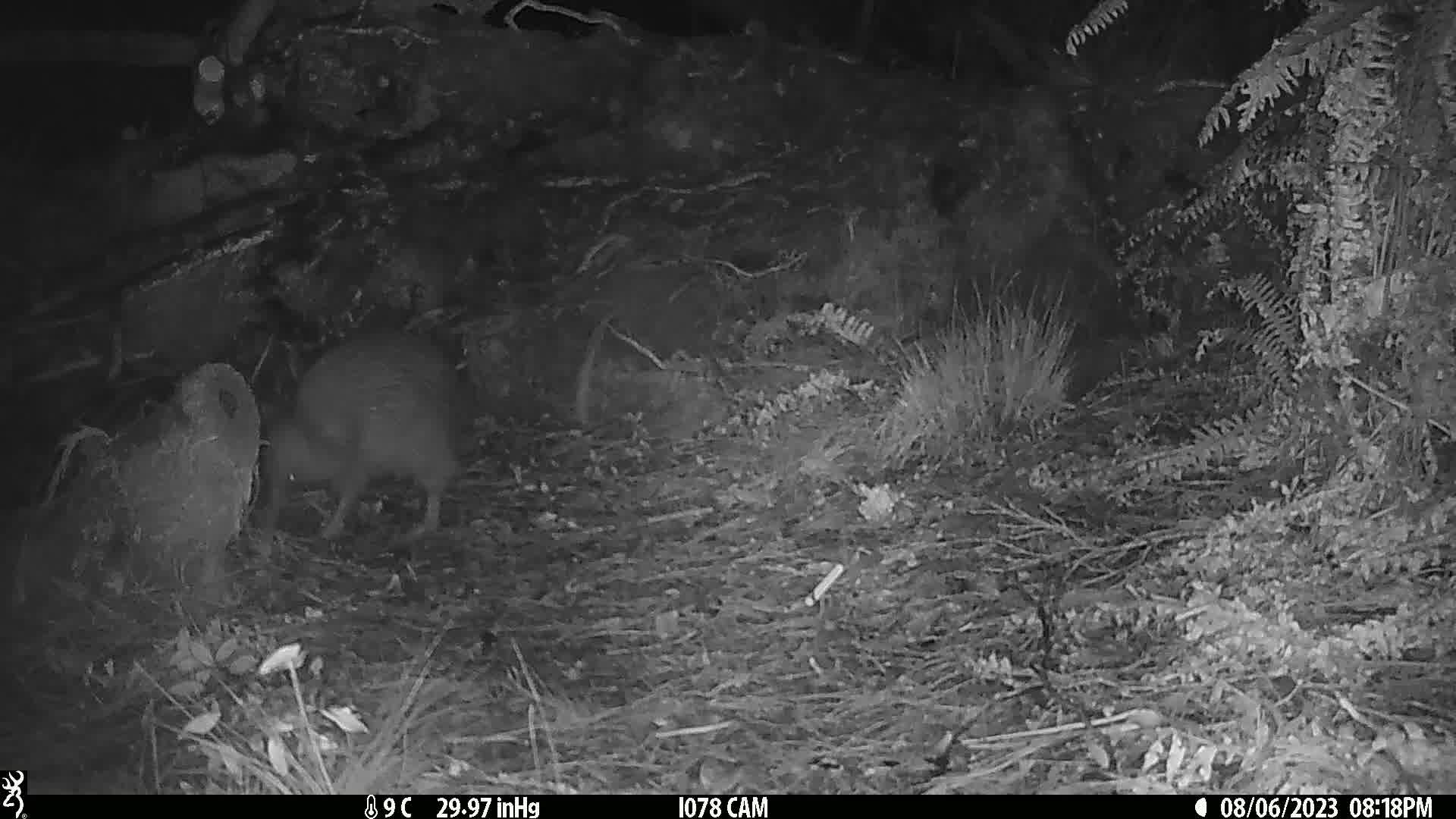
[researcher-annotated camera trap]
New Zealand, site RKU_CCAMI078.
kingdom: Animalia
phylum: Chordata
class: Aves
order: Apterygiformes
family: Apterygidae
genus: Apteryx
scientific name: Apteryx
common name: kiwi